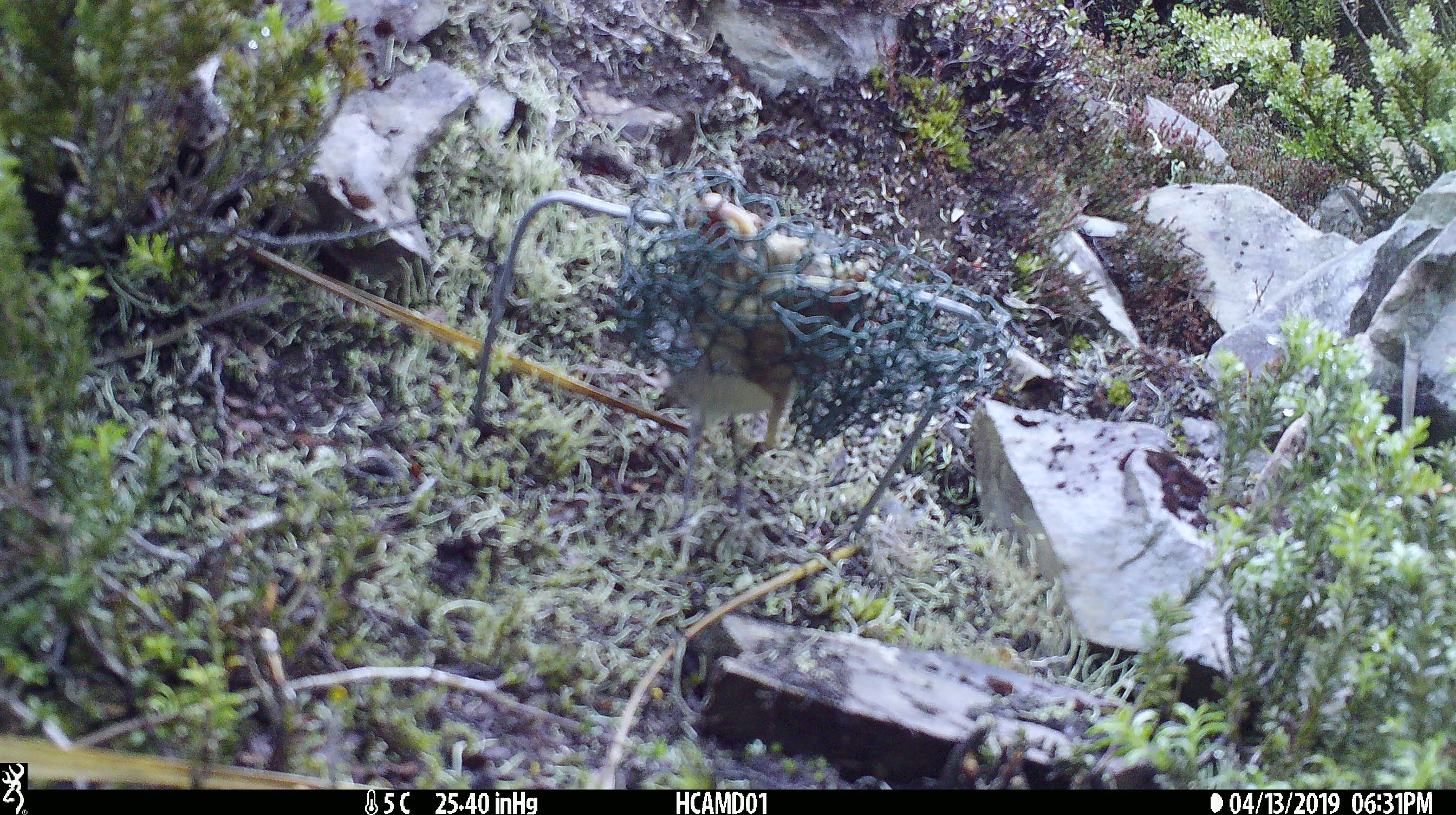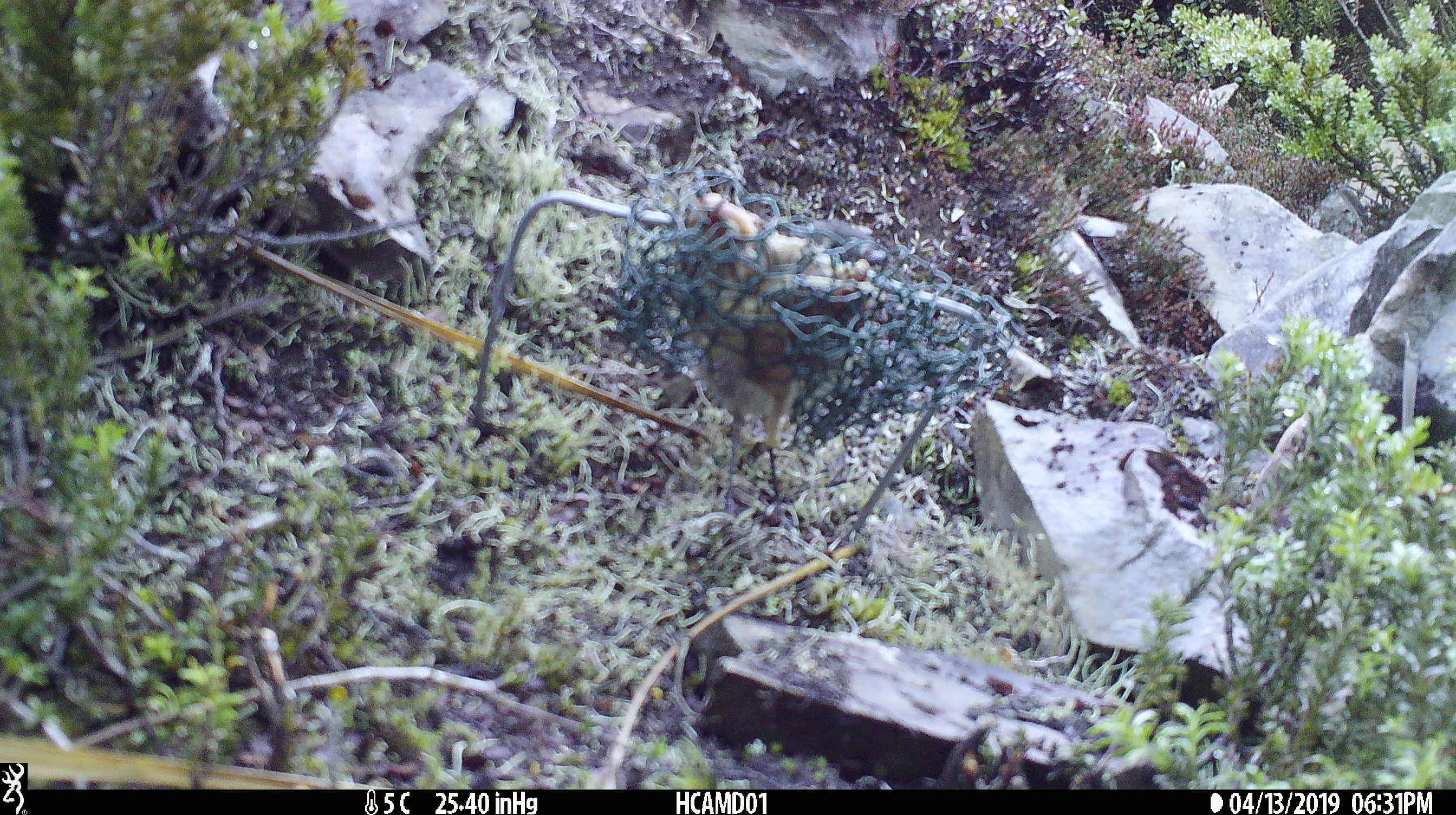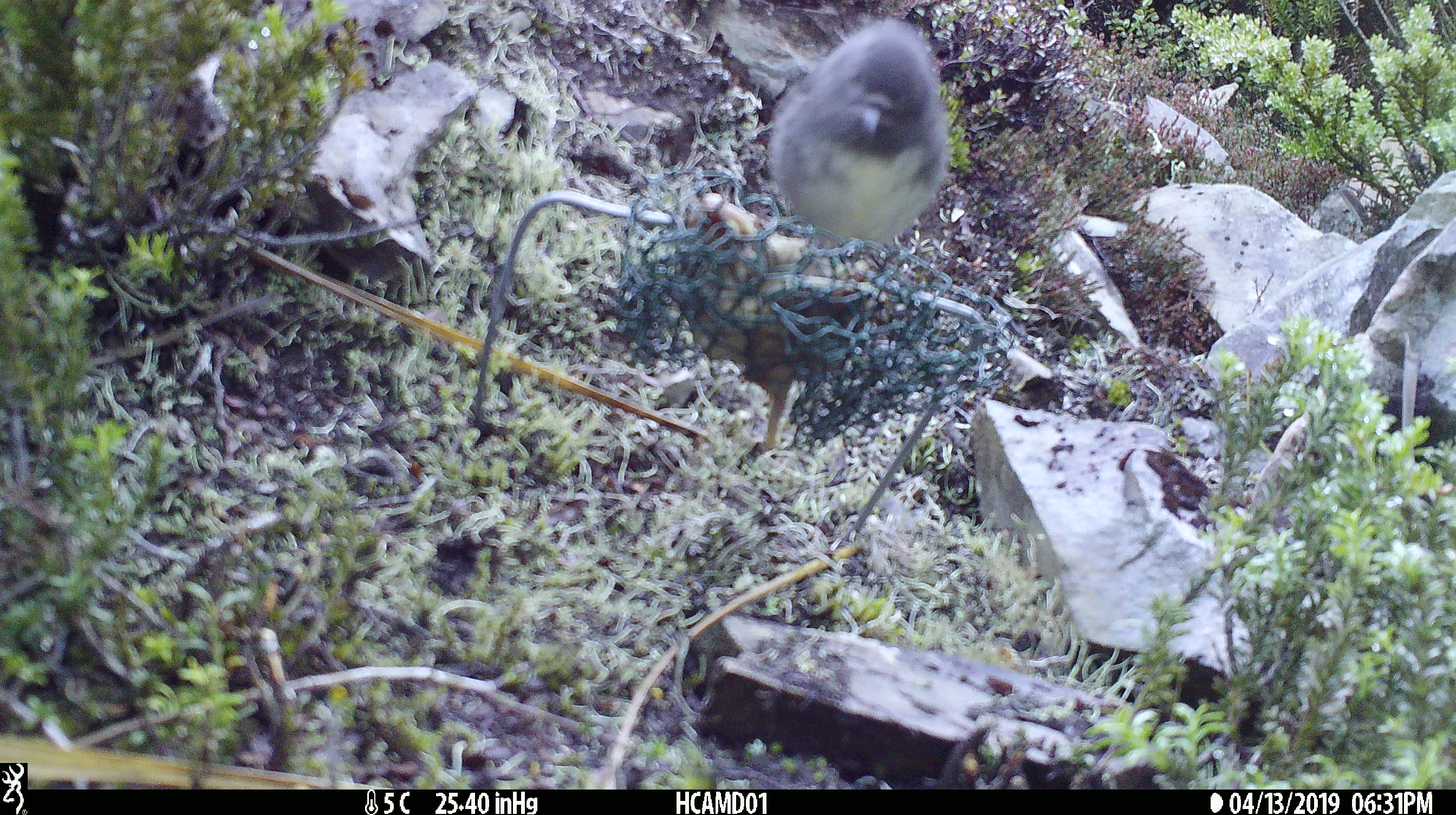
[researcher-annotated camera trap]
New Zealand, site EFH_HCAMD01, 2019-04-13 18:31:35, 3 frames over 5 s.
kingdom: Animalia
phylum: Chordata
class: Aves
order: Passeriformes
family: Petroicidae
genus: Petroica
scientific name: Petroica australis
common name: new zealand robin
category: robin